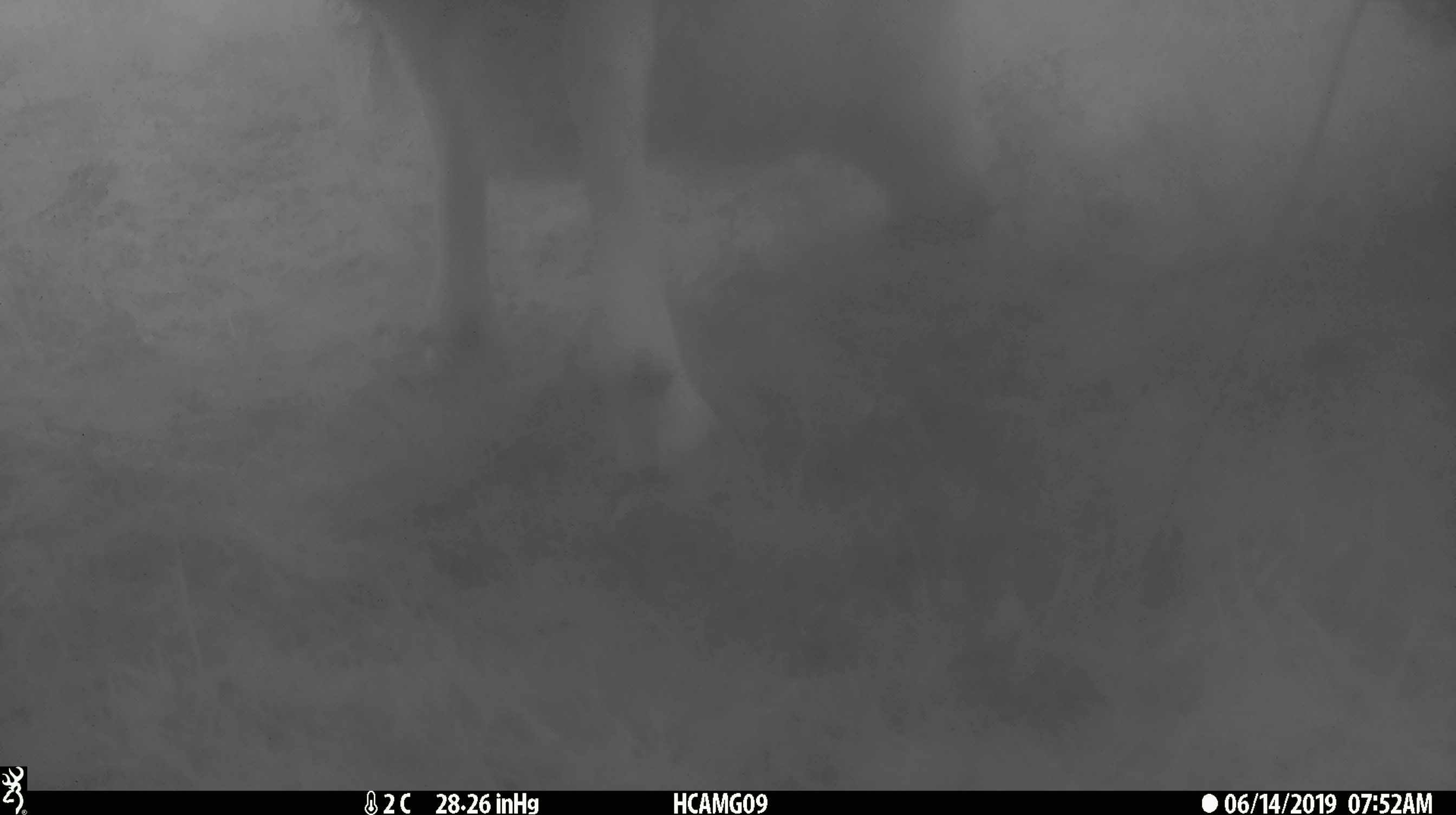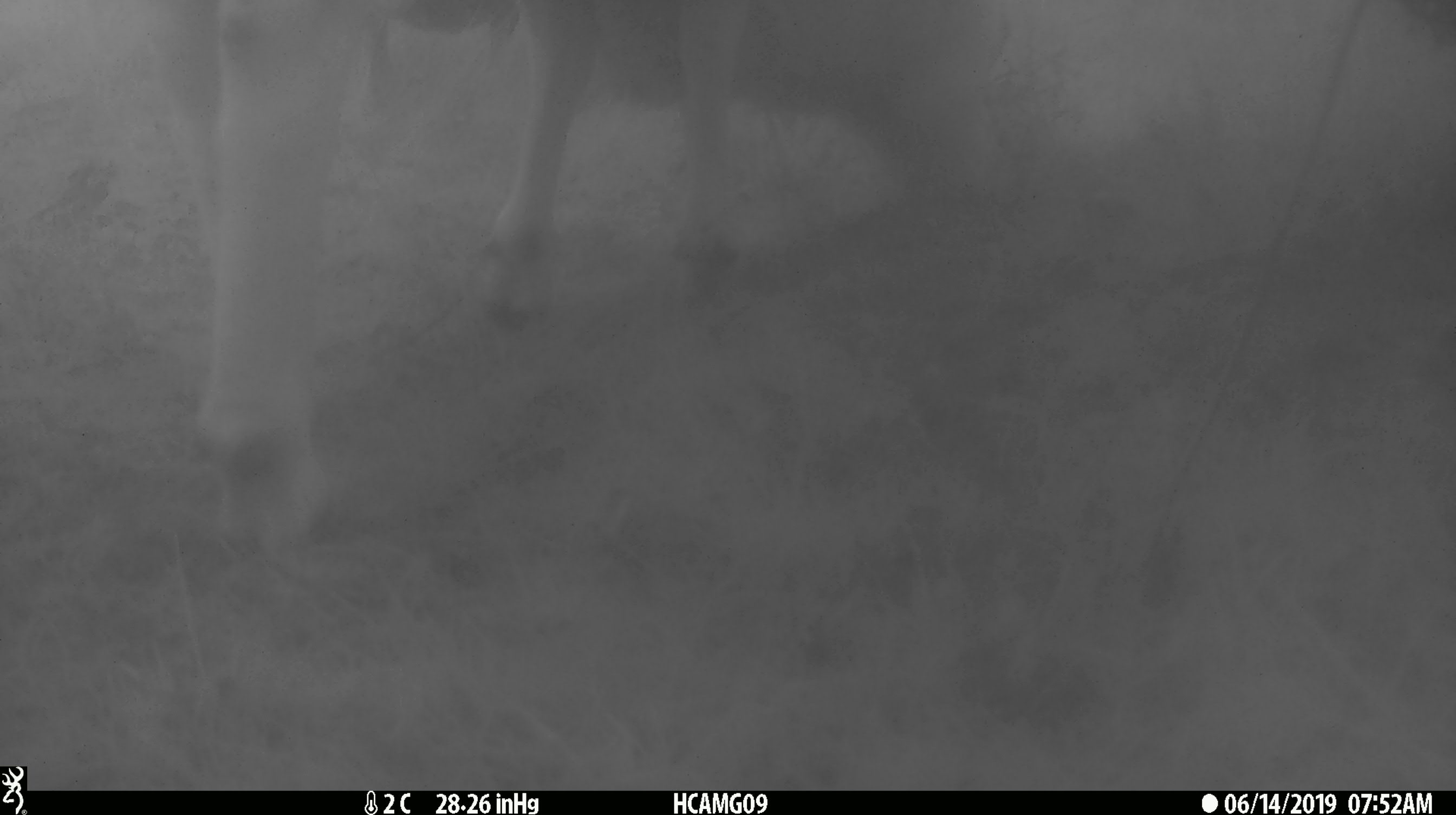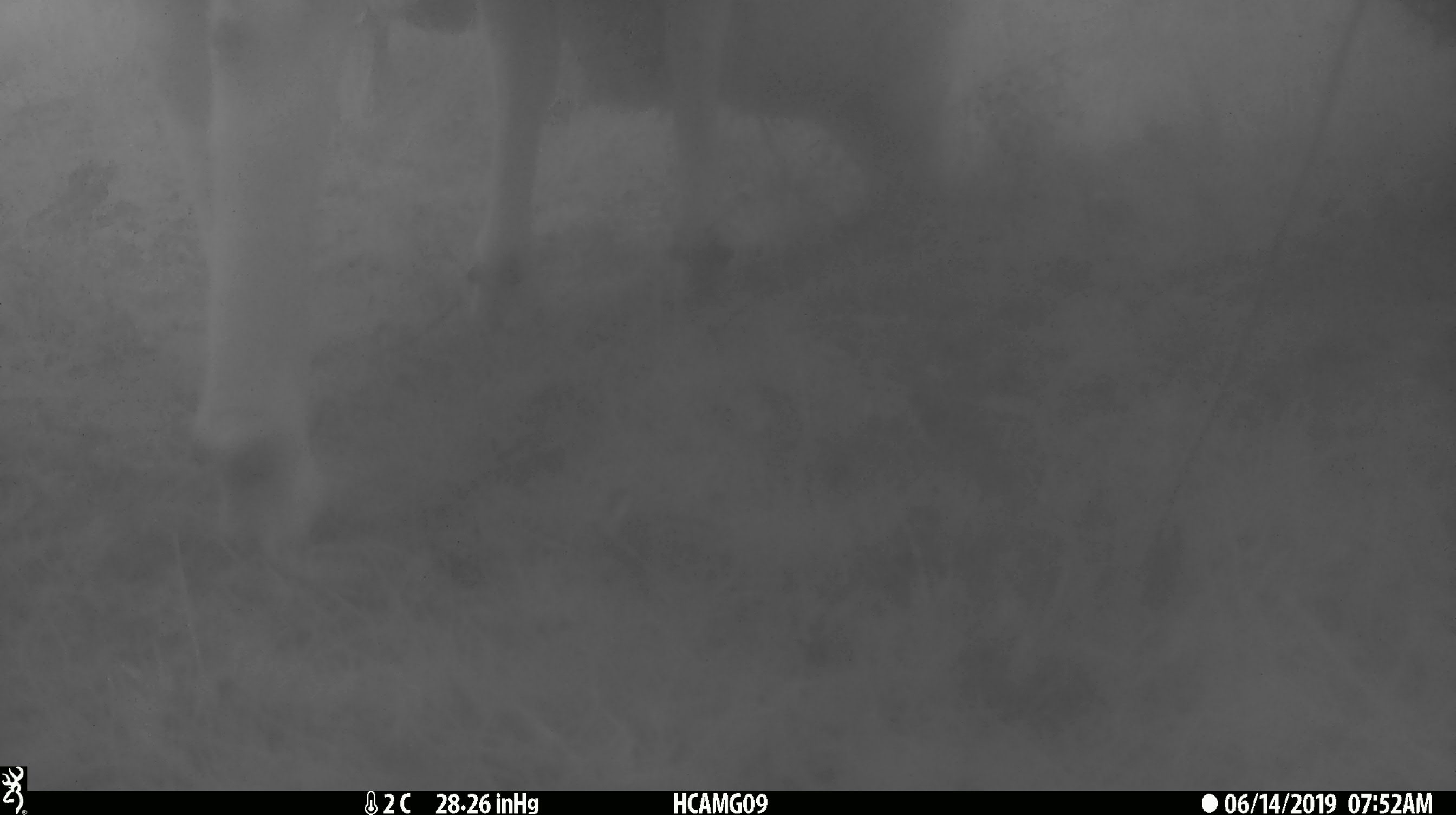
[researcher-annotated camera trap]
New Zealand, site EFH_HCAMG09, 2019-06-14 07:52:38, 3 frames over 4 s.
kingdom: Animalia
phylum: Chordata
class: Mammalia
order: Artiodactyla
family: Bovidae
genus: Ovis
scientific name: Ovis aries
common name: domestic sheep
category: sheep